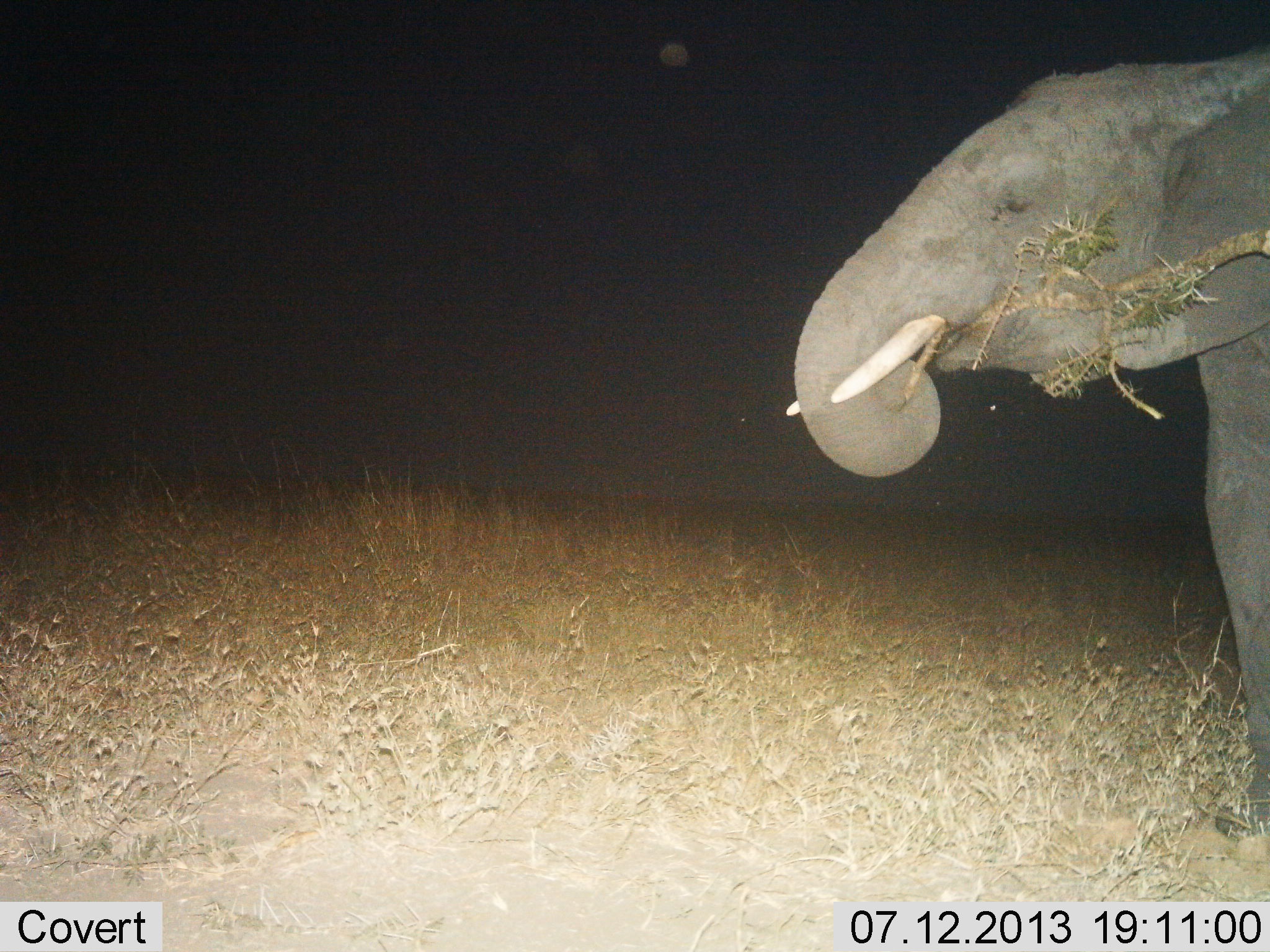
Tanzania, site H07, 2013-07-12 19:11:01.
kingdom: Animalia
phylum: Chordata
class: Mammalia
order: Proboscidea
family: Elephantidae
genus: Loxodonta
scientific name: Loxodonta africana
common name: african bush elephant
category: elephant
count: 1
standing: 35%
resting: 0%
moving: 0%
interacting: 0%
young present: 0%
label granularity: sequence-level